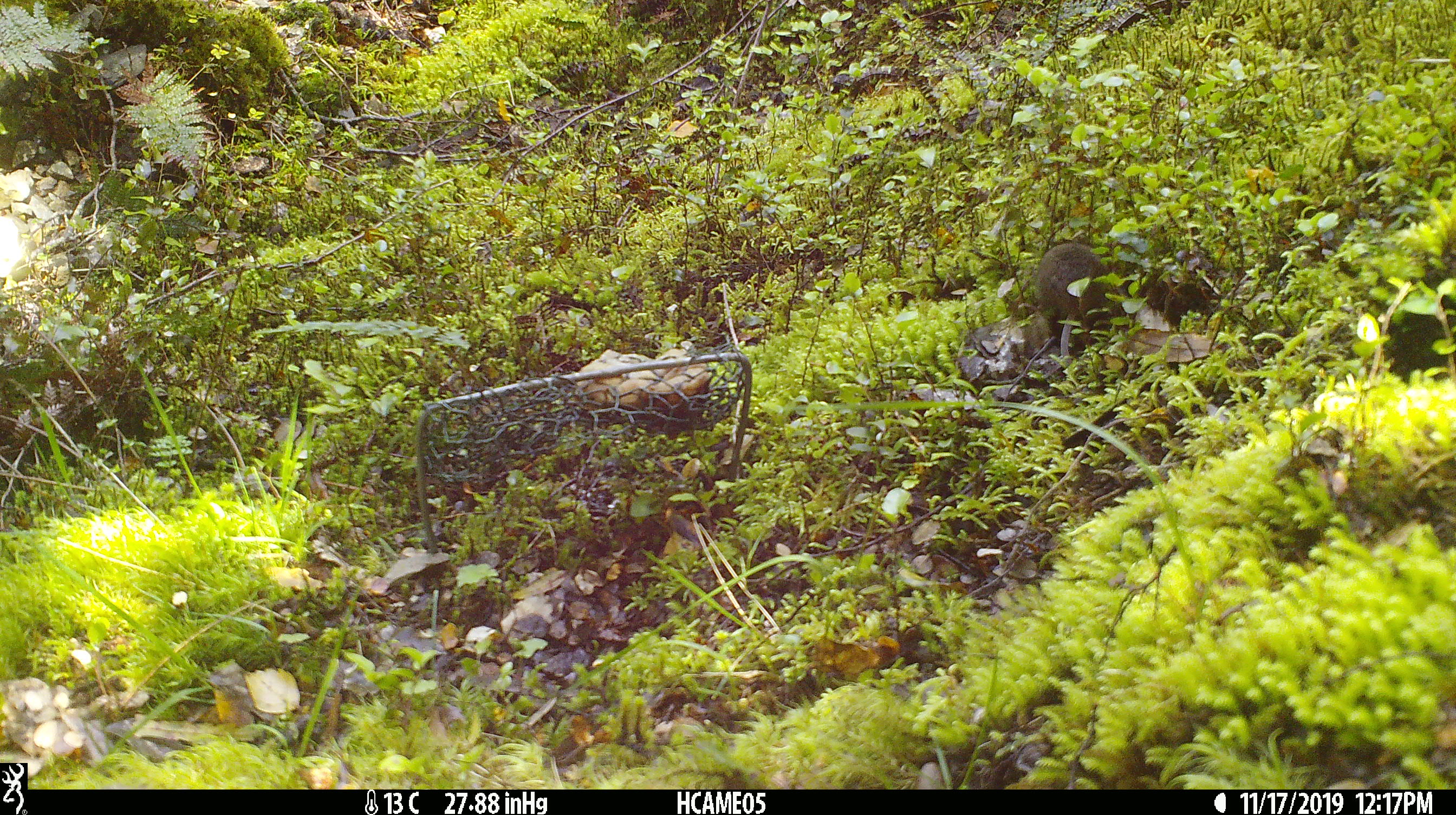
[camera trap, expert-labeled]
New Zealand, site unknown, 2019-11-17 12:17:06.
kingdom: Animalia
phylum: Chordata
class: Mammalia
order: Rodentia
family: Muridae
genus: Mus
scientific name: Mus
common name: mouse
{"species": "mouse (Mus)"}